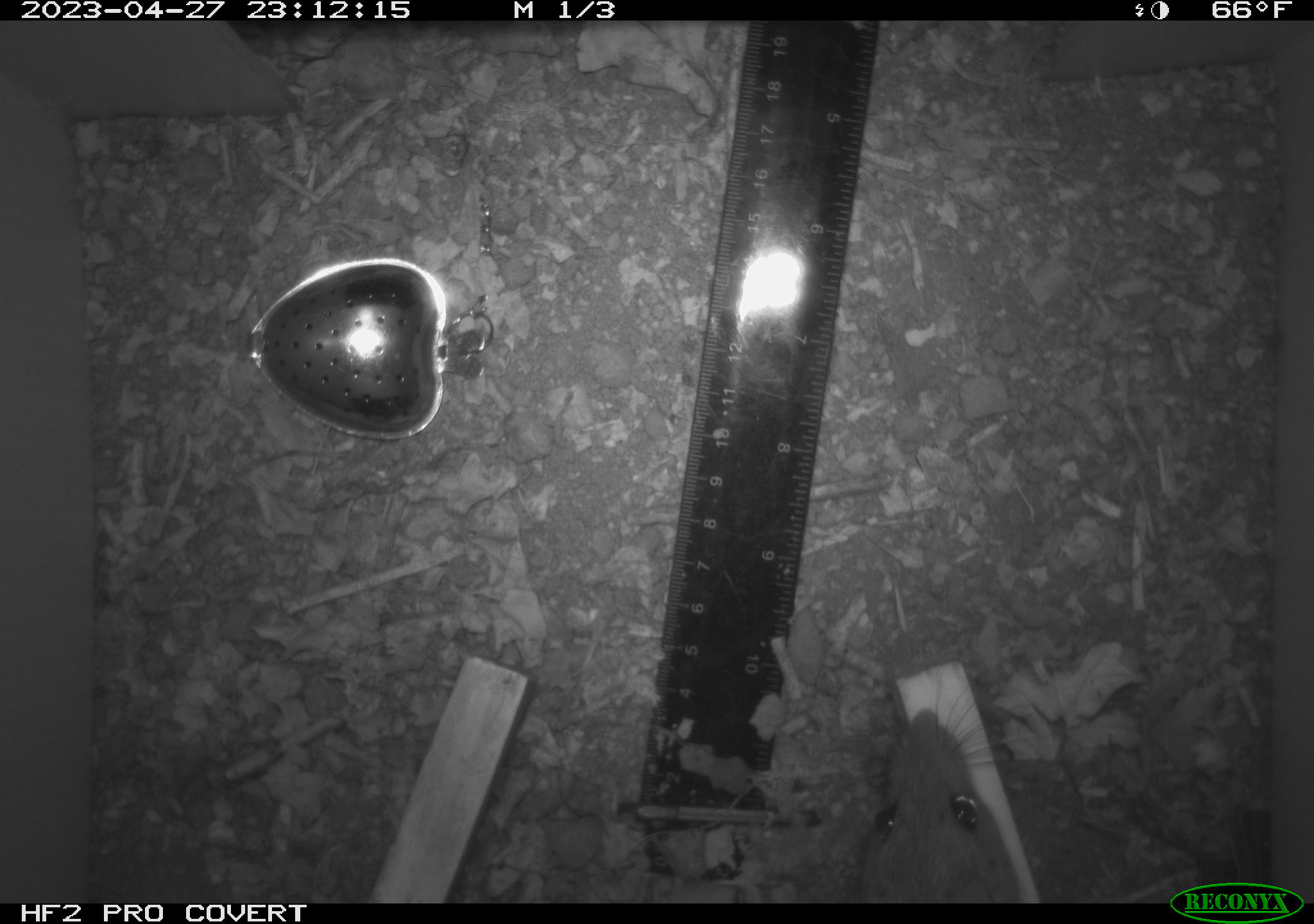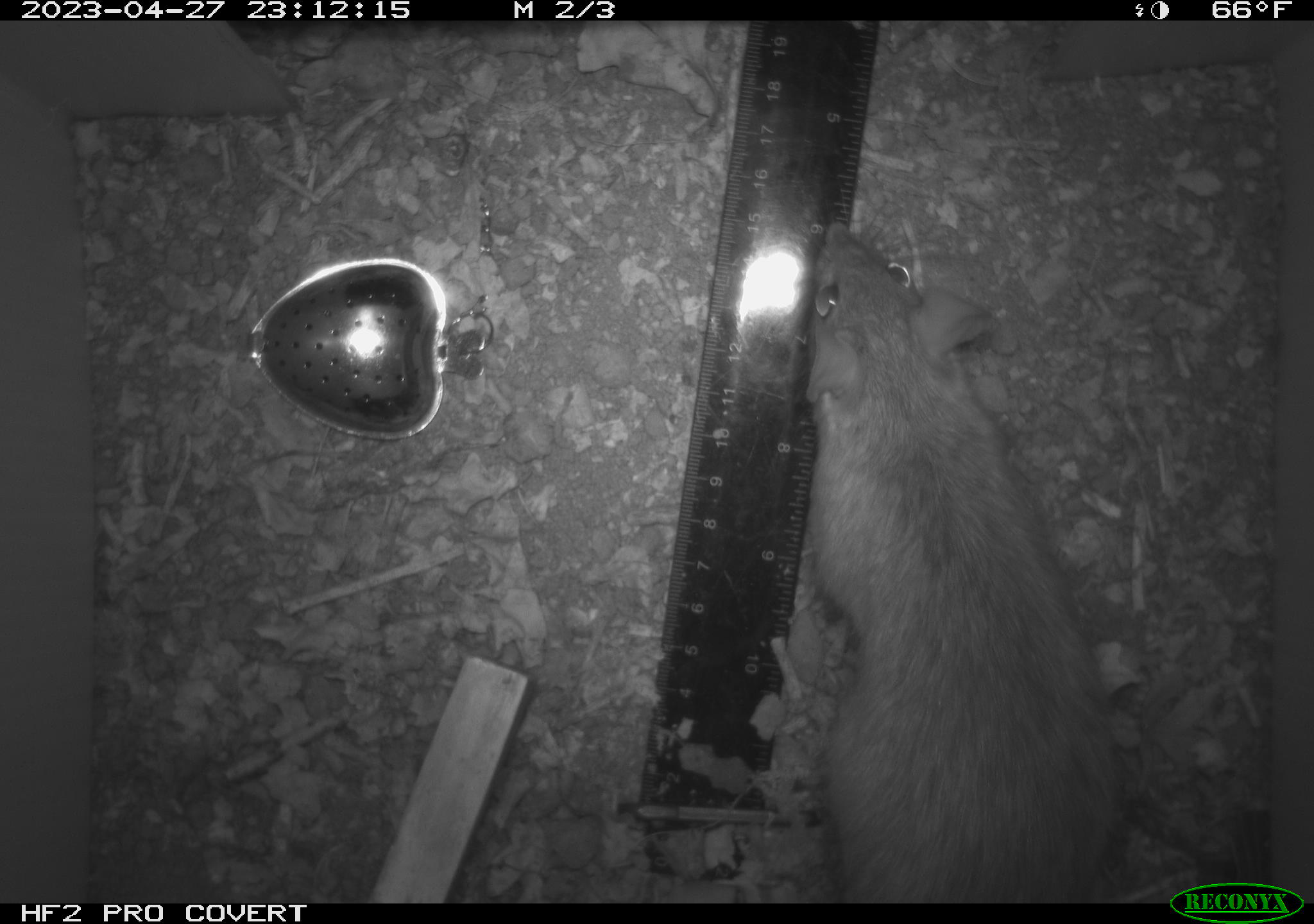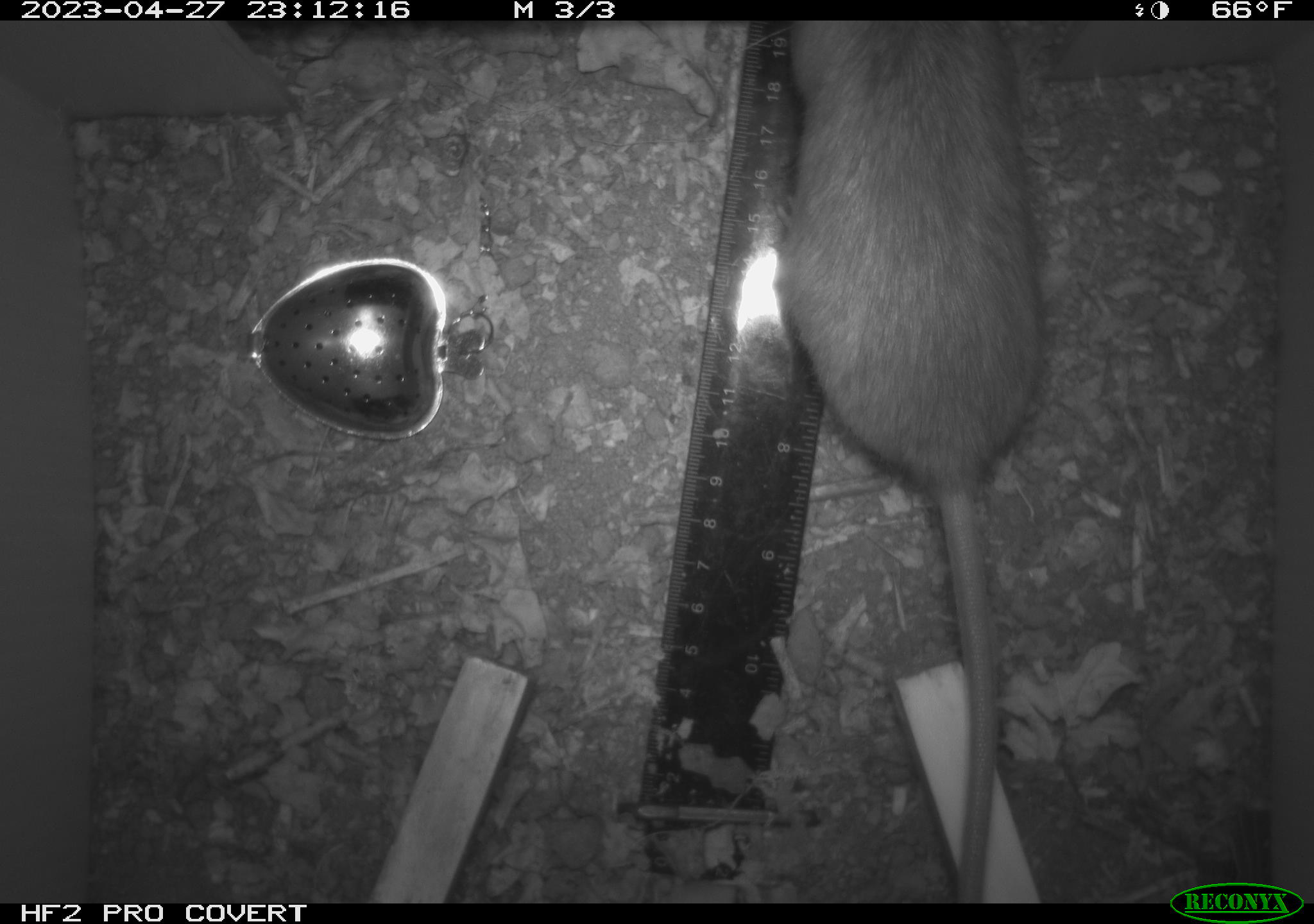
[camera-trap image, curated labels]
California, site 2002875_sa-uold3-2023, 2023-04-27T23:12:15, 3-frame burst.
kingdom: Animalia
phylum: Chordata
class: Mammalia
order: Rodentia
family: Muridae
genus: Rattus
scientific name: Rattus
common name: rat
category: rattus species